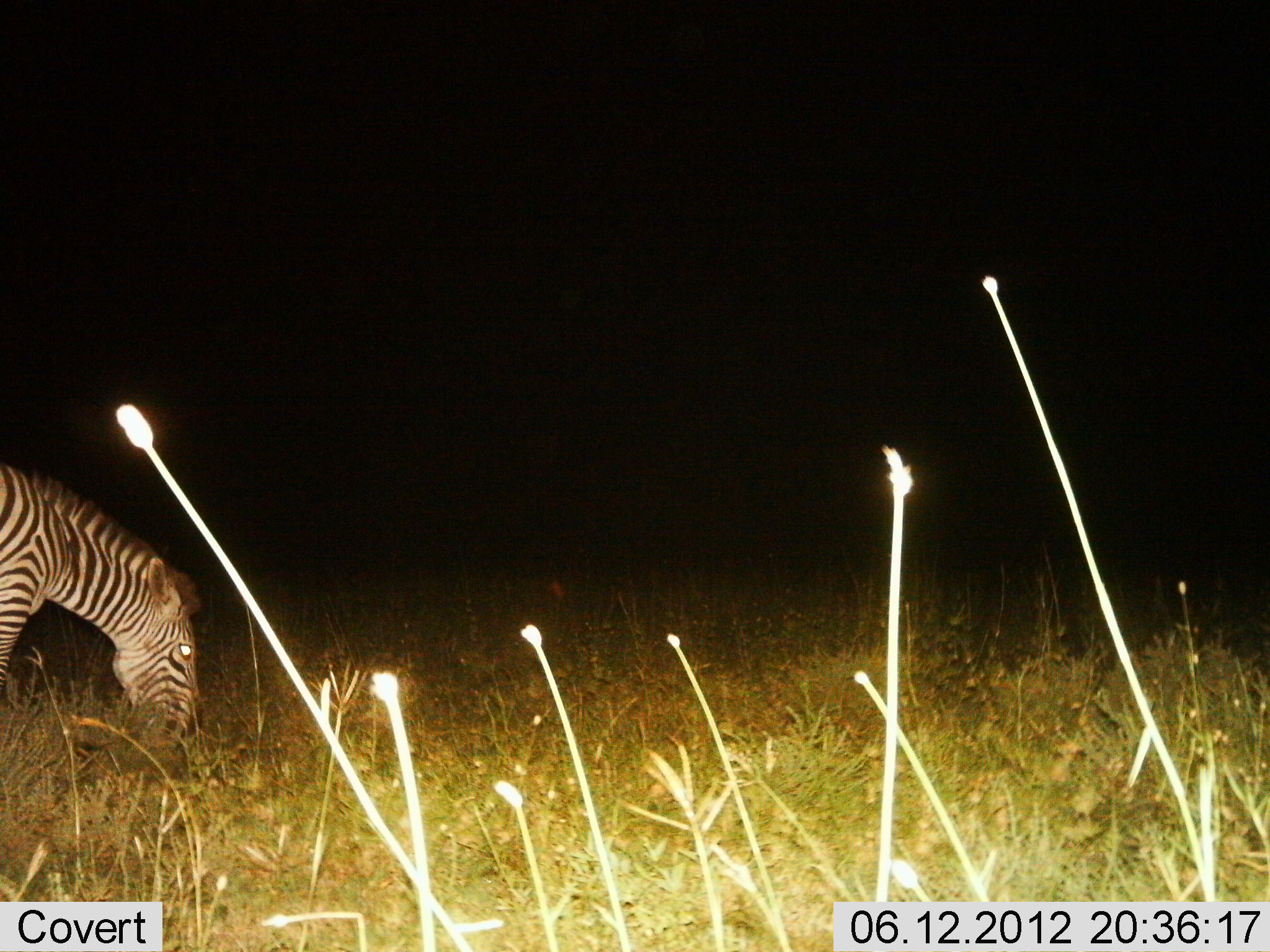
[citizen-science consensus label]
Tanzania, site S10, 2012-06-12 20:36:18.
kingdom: Animalia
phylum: Chordata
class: Mammalia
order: Perissodactyla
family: Equidae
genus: Equus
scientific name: Equus quagga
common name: plains zebra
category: zebra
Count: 1.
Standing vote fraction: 10%.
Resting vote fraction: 0%.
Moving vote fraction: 0%.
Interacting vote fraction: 0%.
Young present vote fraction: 0%.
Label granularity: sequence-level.